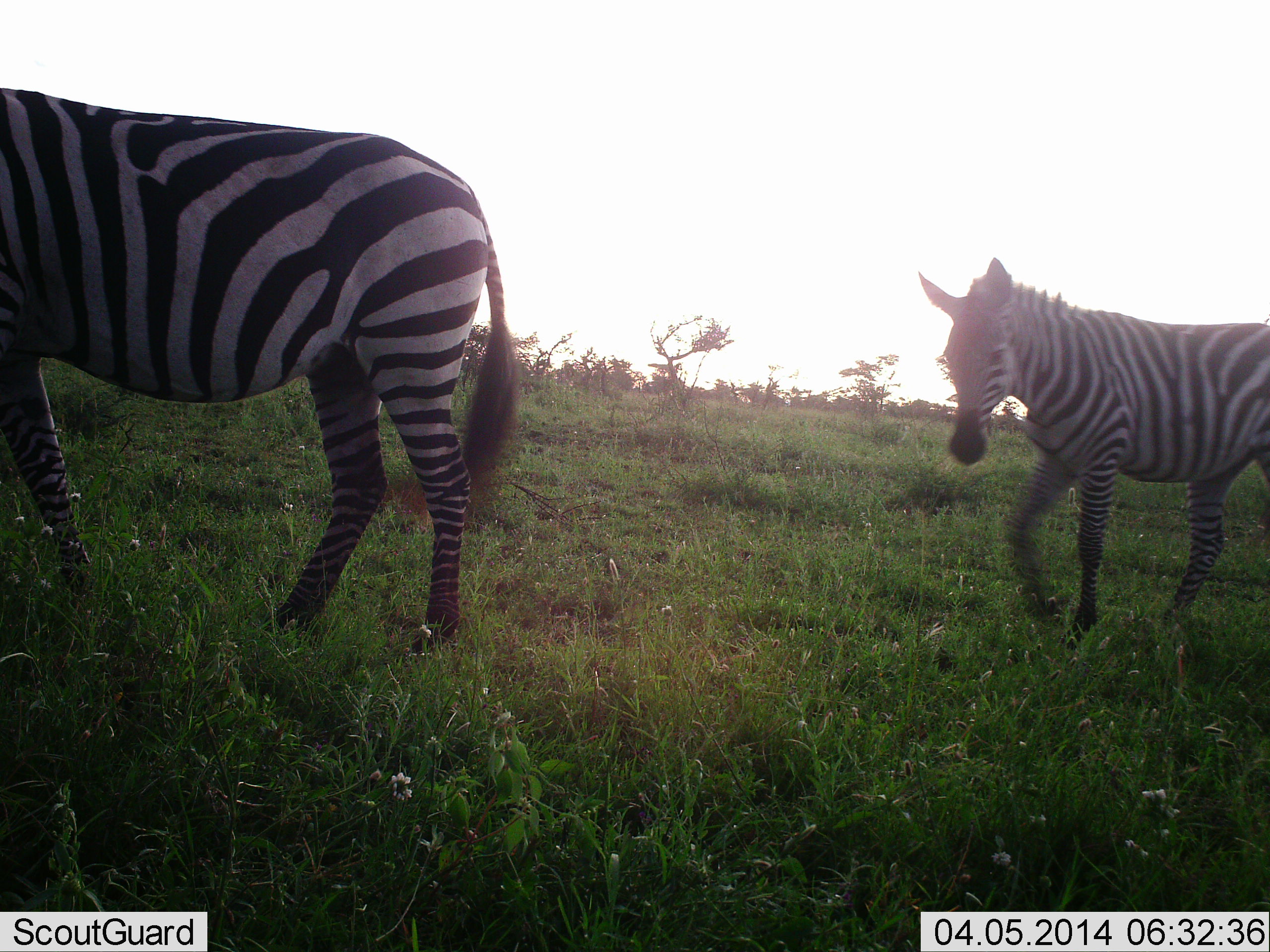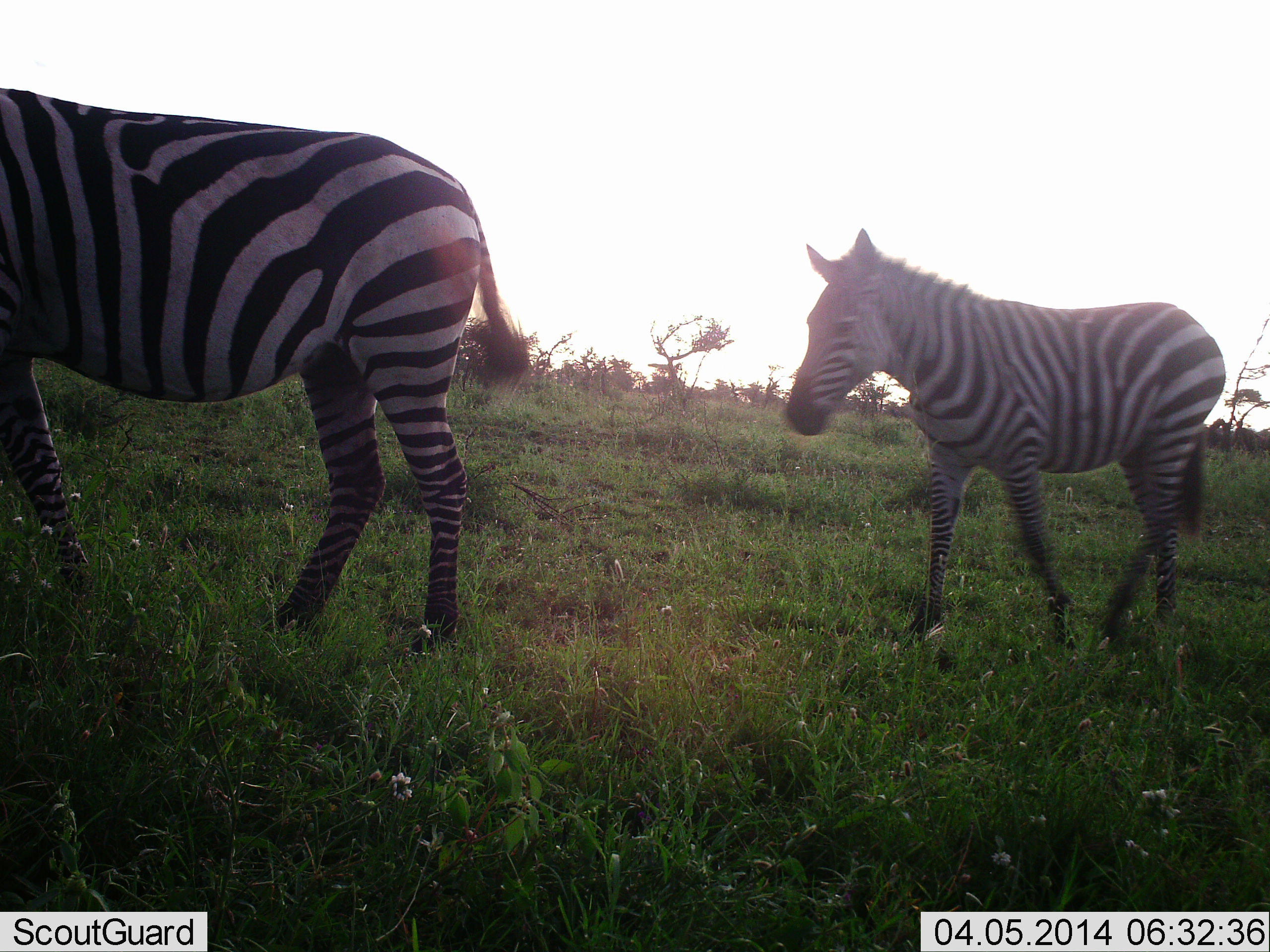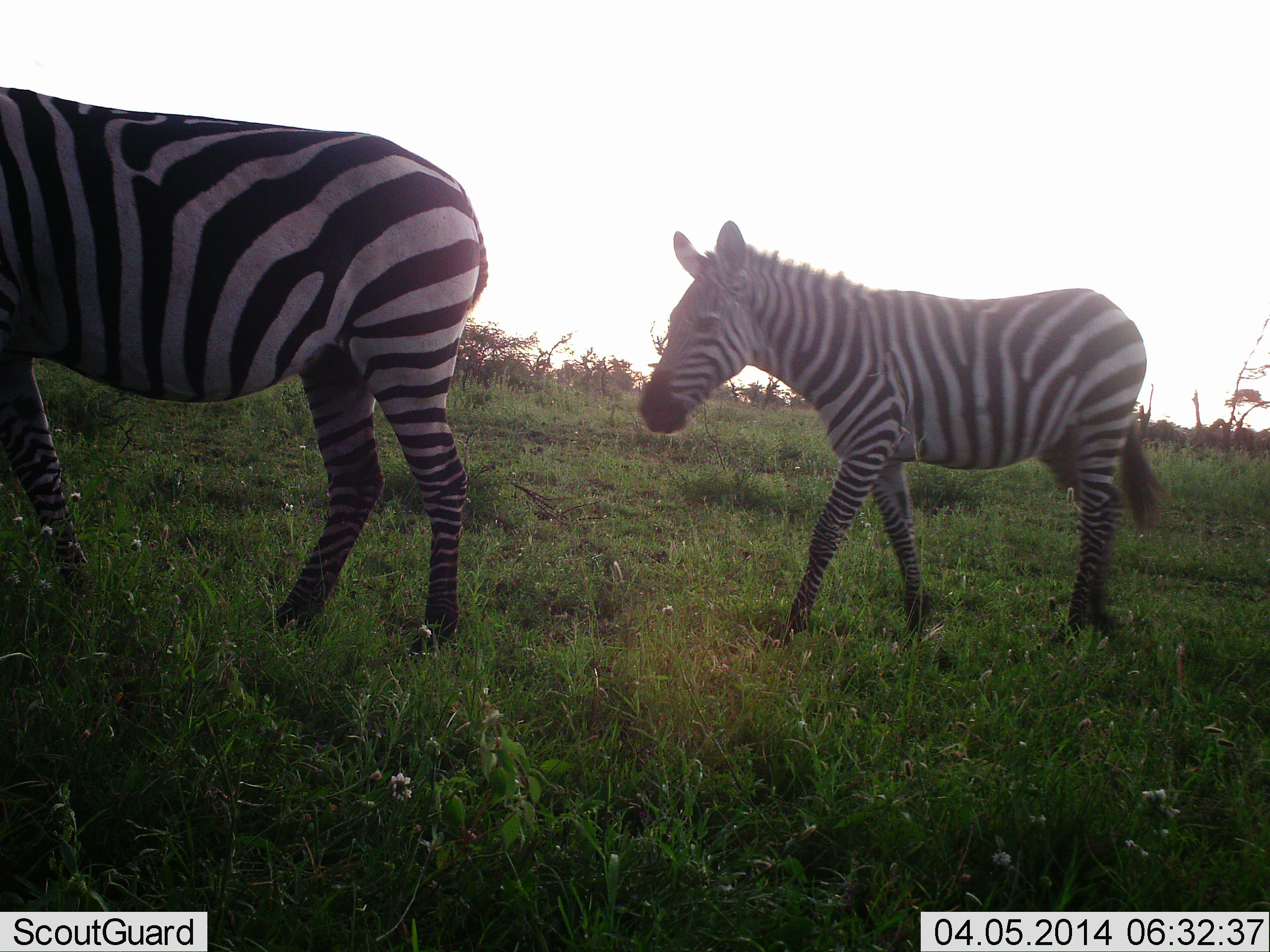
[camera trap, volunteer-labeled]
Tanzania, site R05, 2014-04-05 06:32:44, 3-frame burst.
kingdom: Animalia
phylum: Chordata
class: Mammalia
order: Perissodactyla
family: Equidae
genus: Equus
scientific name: Equus quagga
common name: plains zebra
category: zebra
Zebra (plains zebra) (Equus quagga), count 2. Behavior (volunteer vote fractions): standing 60%, resting 0%, moving 90%, interacting 0%. Young present (vote fraction): 0%. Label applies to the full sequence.